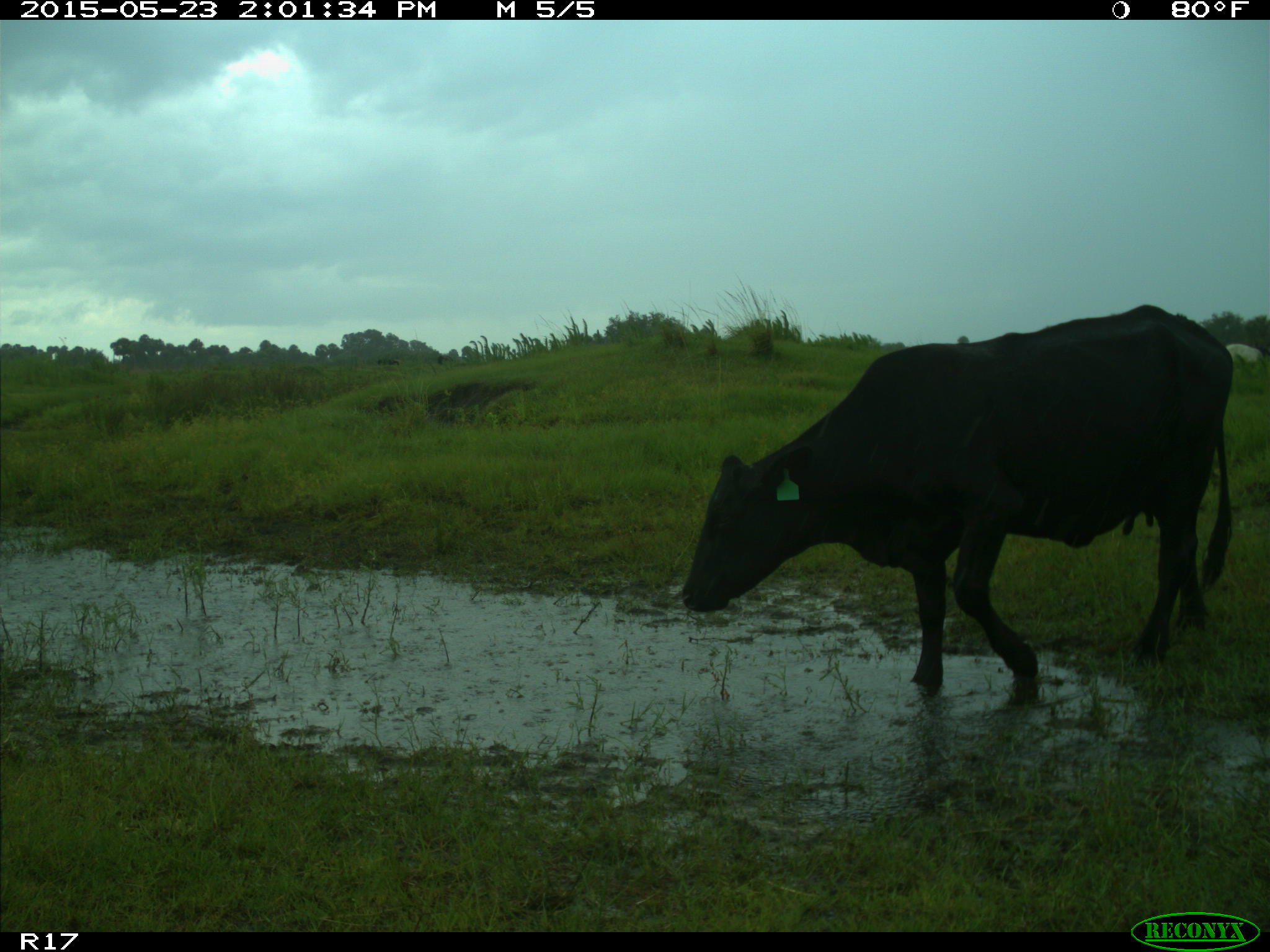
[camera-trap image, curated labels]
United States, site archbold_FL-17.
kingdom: Animalia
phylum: Chordata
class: Mammalia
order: Artiodactyla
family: Bovidae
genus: Bos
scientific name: Bos taurus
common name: domestic cow